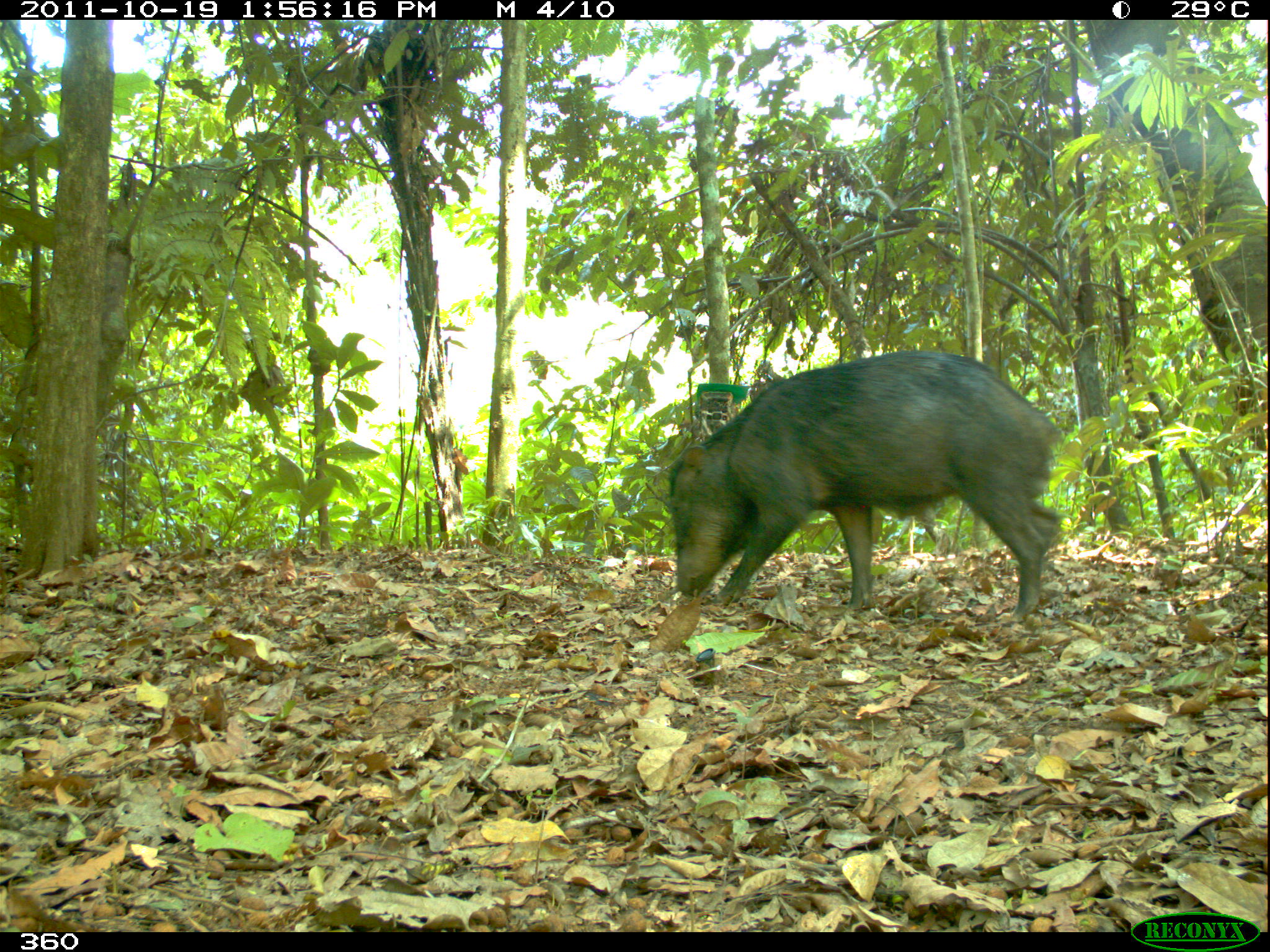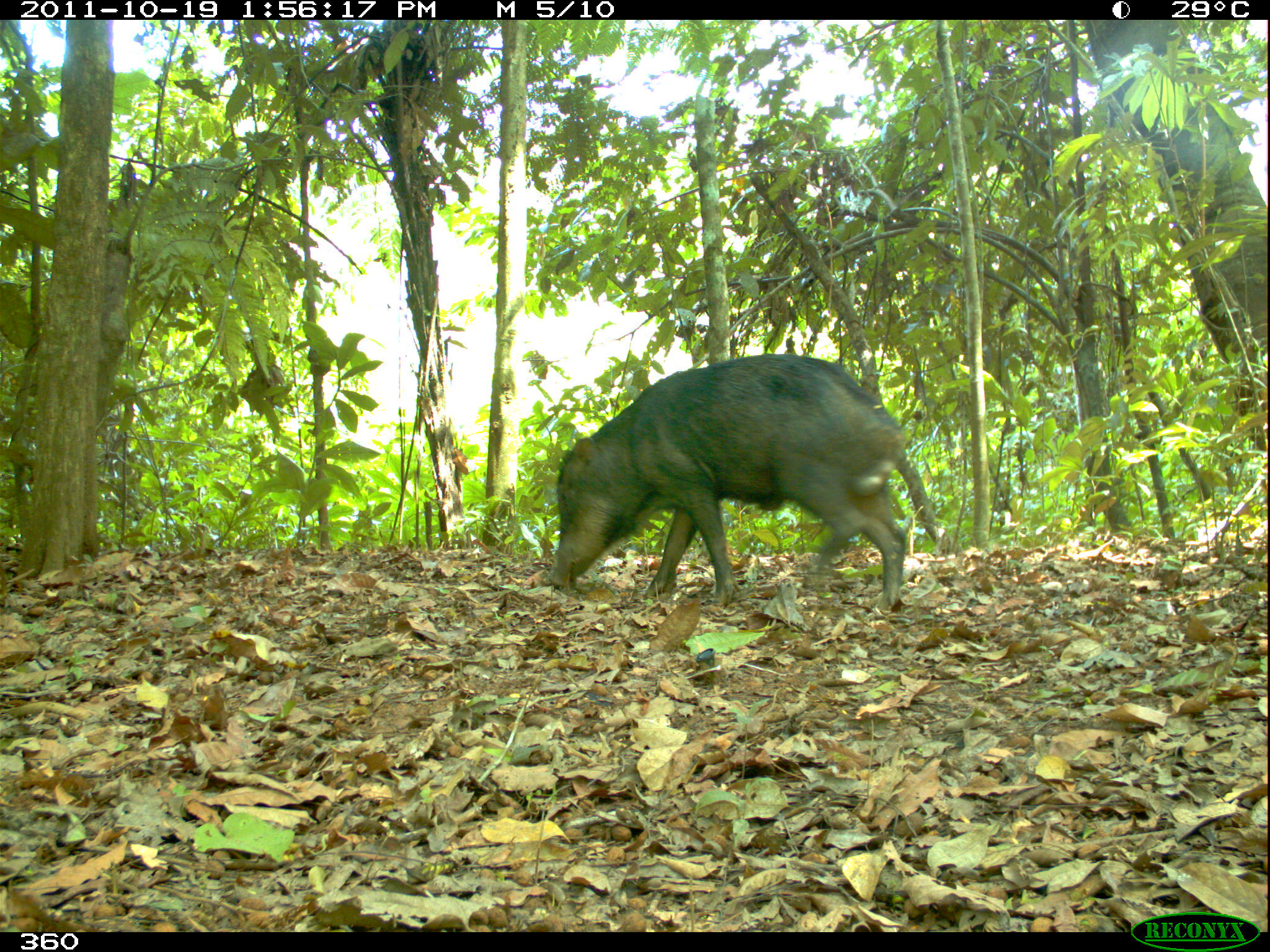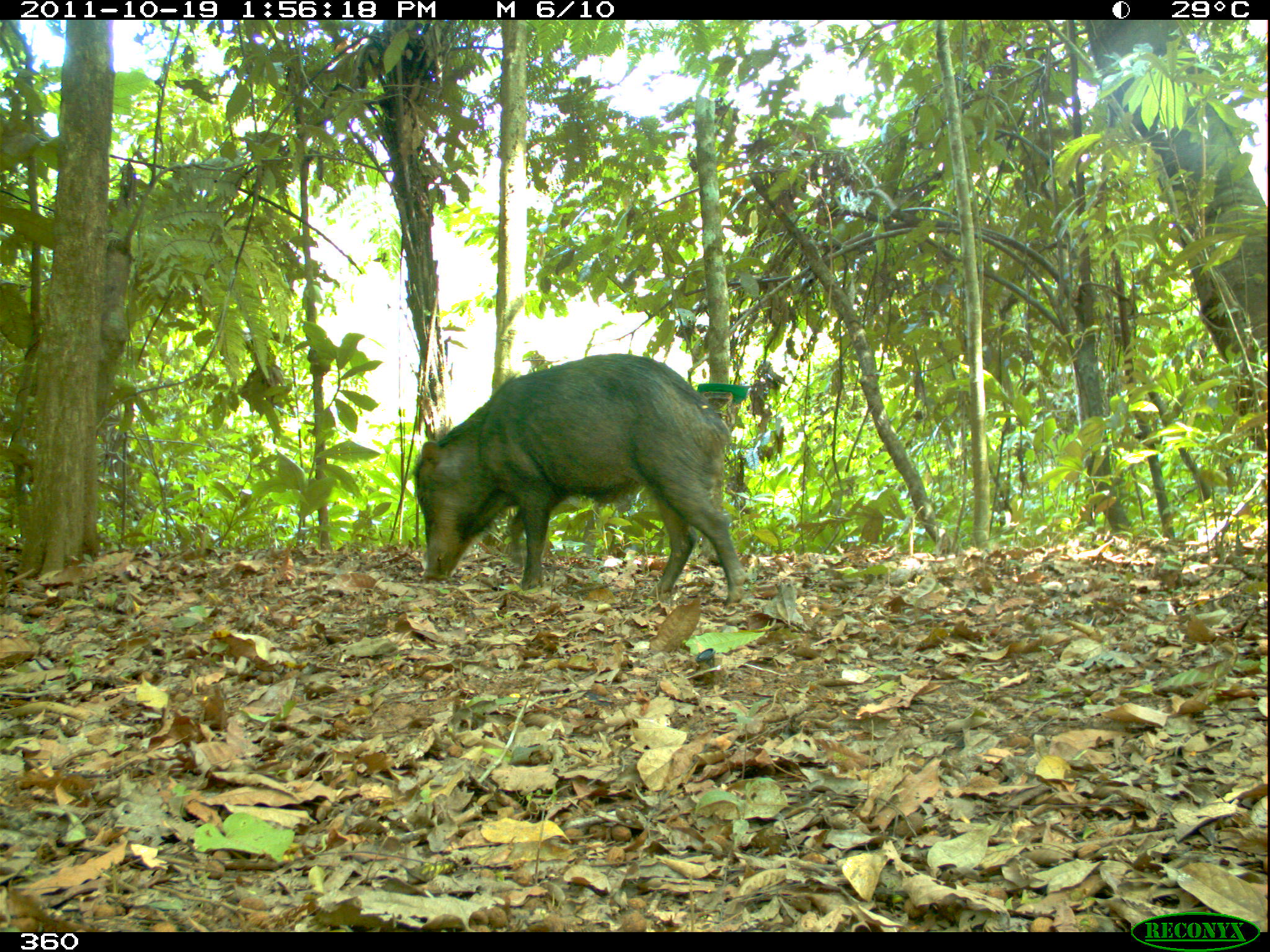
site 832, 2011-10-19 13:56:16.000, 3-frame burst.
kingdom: Animalia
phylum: Chordata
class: Mammalia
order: Artiodactyla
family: Tayassuidae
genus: Tayassu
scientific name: Tayassu pecari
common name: white-lipped peccary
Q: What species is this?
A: Tayassu pecari (white-lipped peccary).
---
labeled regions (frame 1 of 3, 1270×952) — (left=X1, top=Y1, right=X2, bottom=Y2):
tayassu pecari: (left=662, top=348, right=1071, bottom=624)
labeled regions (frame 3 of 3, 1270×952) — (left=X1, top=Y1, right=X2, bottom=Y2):
tayassu pecari: (left=412, top=352, right=747, bottom=610)